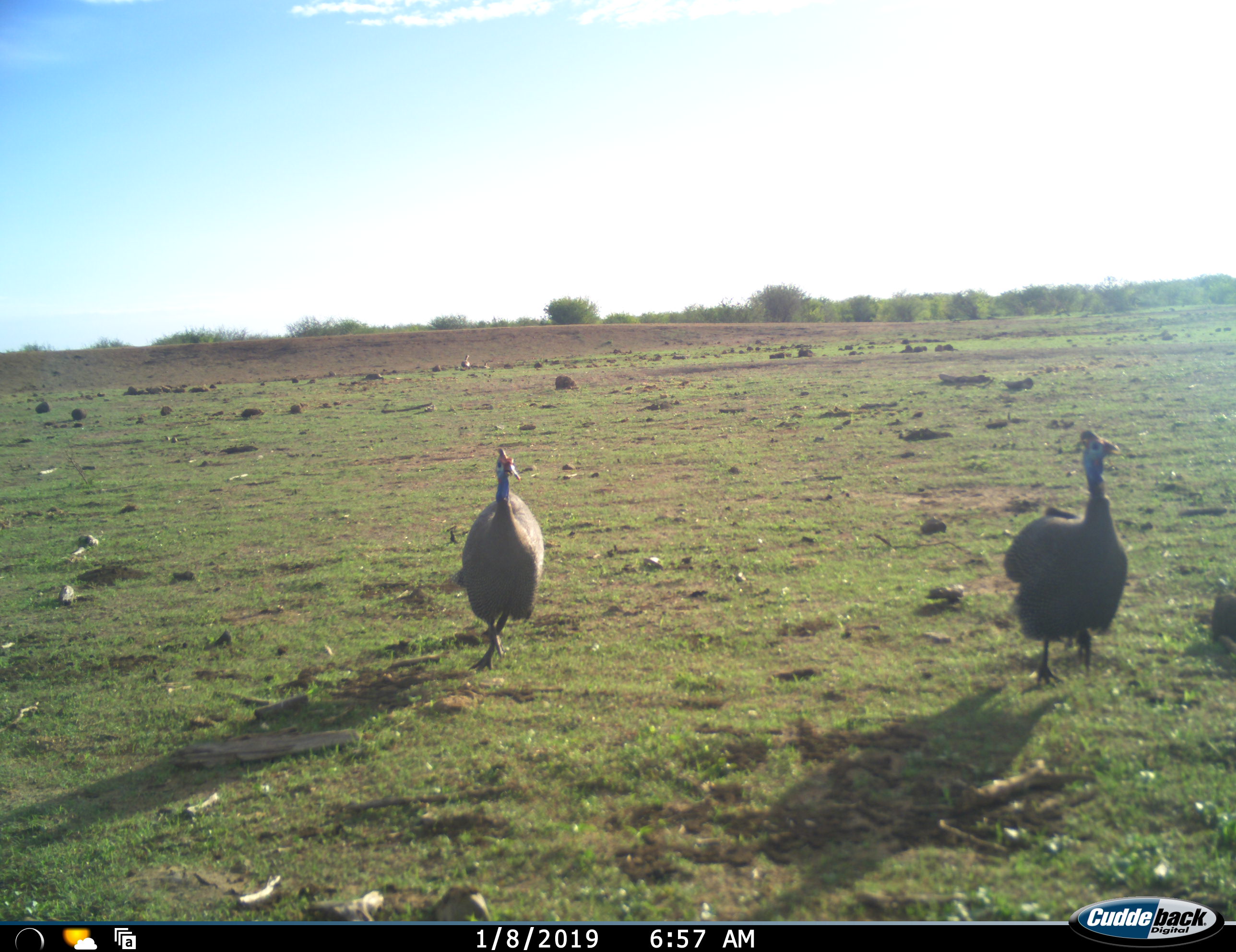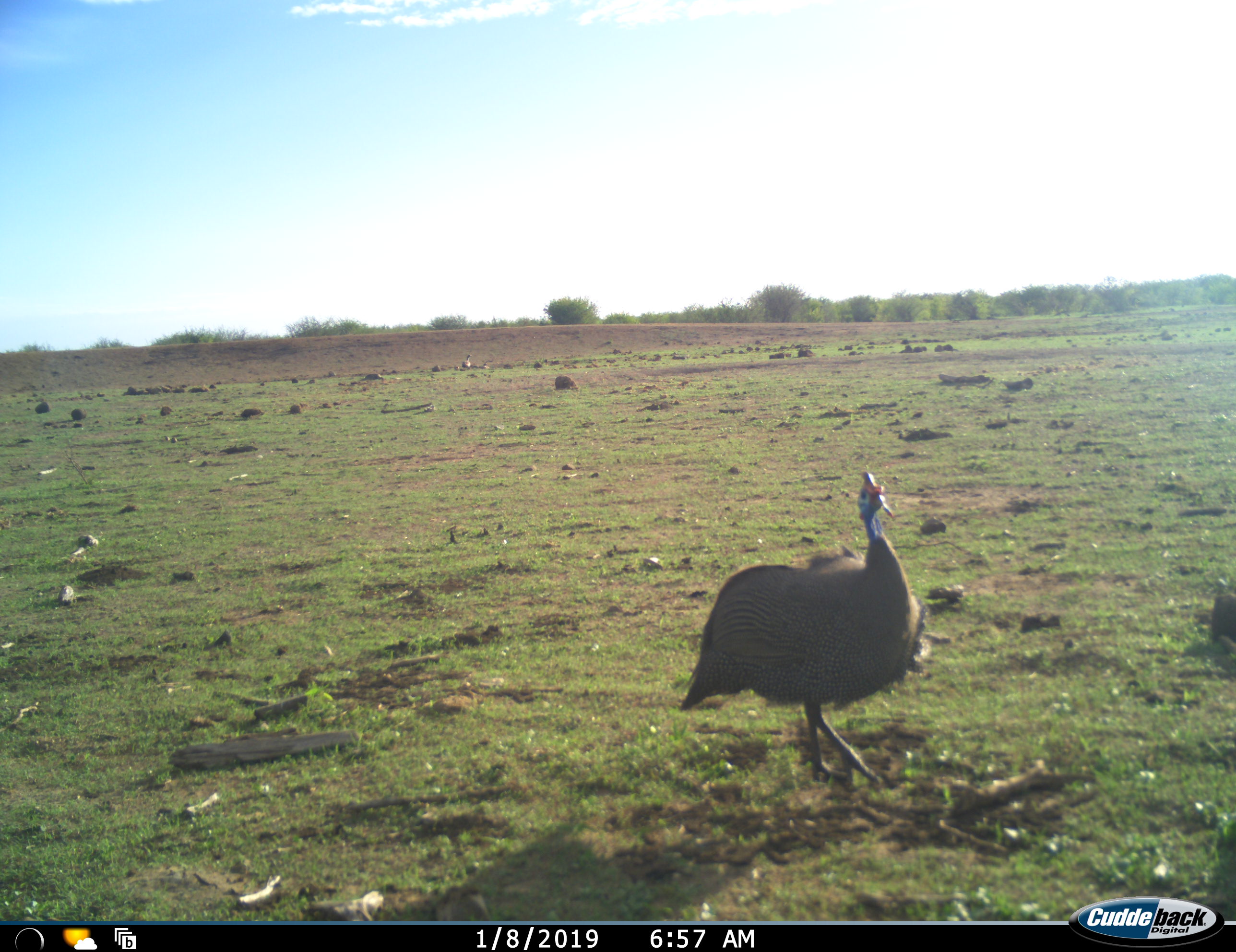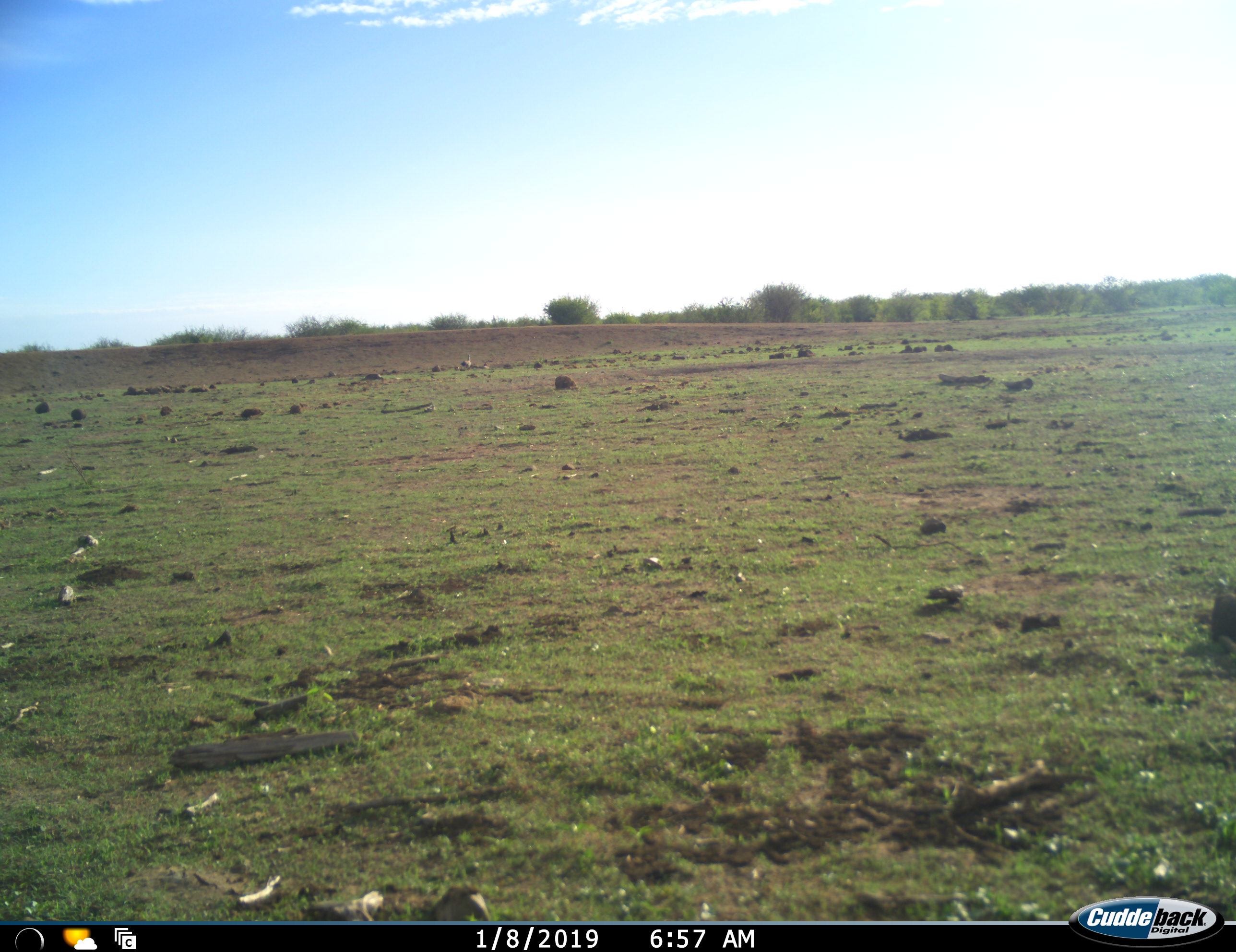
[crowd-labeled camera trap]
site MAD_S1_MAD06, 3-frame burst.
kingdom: Animalia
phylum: Chordata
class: Aves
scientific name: Aves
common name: bird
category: birdother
Birdother (bird) (Aves), count 2. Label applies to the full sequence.